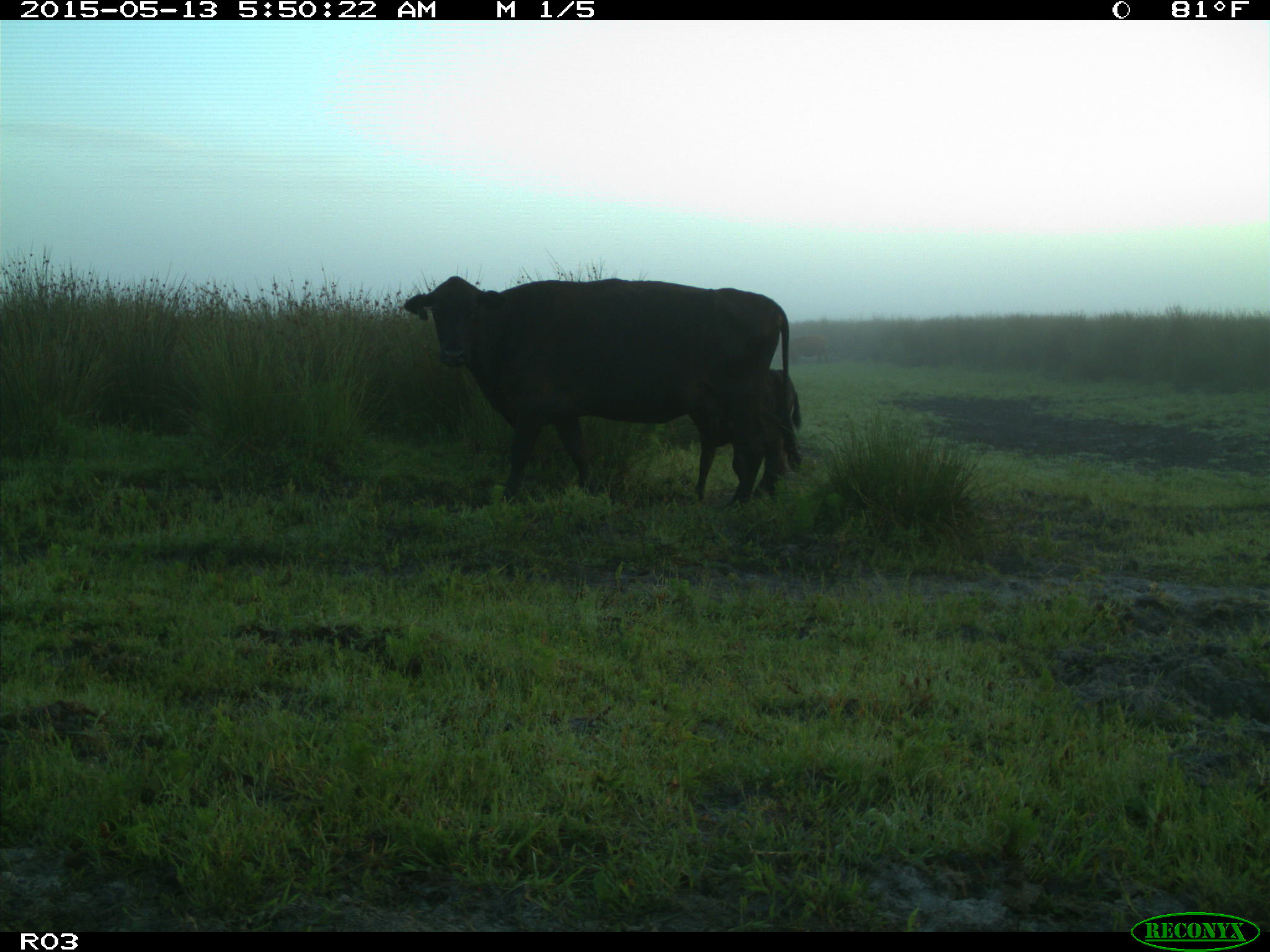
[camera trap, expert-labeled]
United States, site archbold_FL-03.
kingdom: Animalia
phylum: Chordata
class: Mammalia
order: Artiodactyla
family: Bovidae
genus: Bos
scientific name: Bos taurus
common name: domestic cow